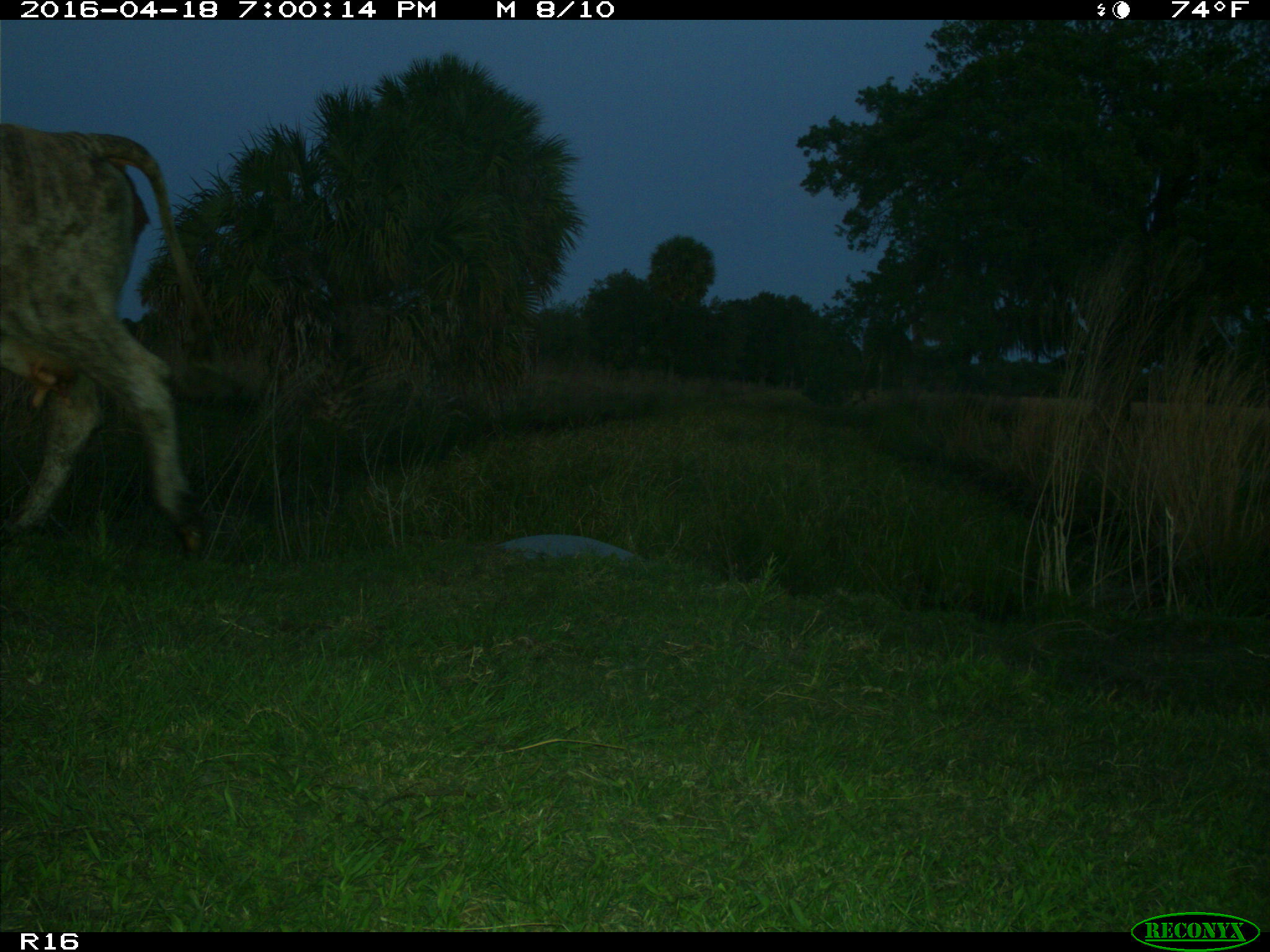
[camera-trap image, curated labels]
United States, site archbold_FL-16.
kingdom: Animalia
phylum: Chordata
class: Mammalia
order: Artiodactyla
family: Bovidae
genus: Bos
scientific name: Bos taurus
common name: domestic cow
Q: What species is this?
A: Bos taurus (domestic cow).